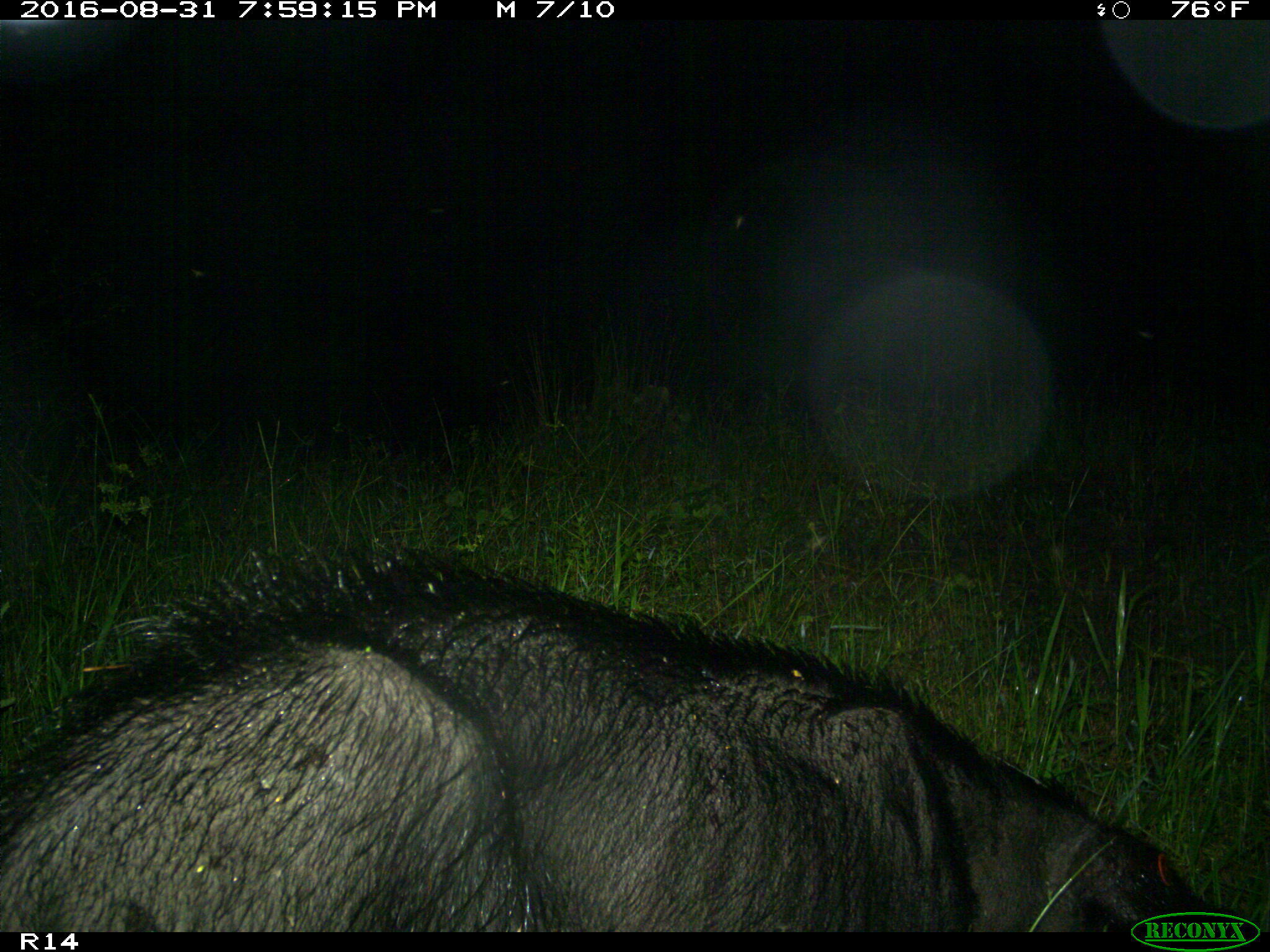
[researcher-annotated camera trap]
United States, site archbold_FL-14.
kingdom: Animalia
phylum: Chordata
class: Mammalia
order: Artiodactyla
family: Suidae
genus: Sus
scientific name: Sus scrofa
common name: wild boar